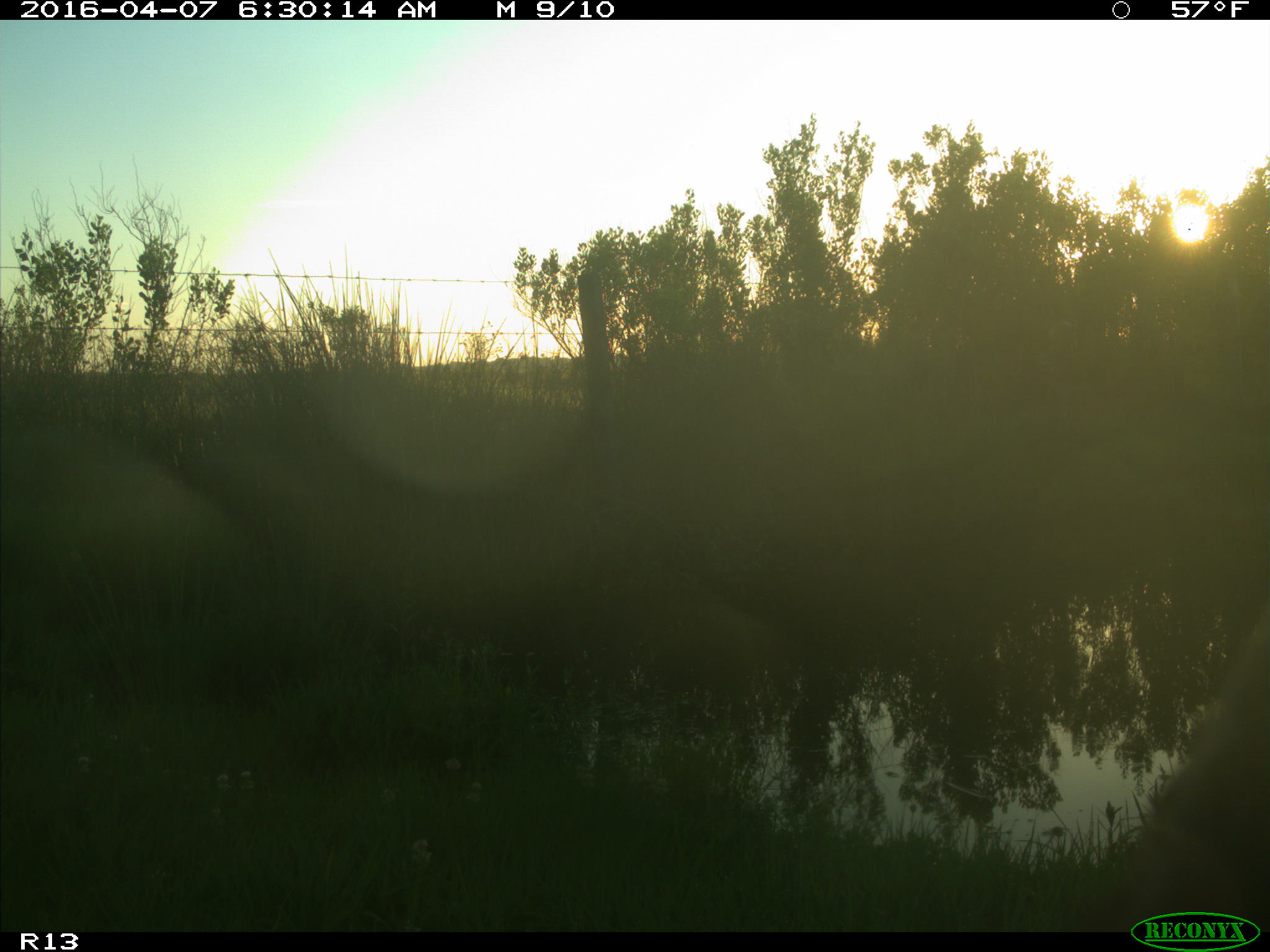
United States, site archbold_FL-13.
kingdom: Animalia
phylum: Chordata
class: Mammalia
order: Artiodactyla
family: Bovidae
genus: Bos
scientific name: Bos taurus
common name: domestic cow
Bos taurus (domestic cow).